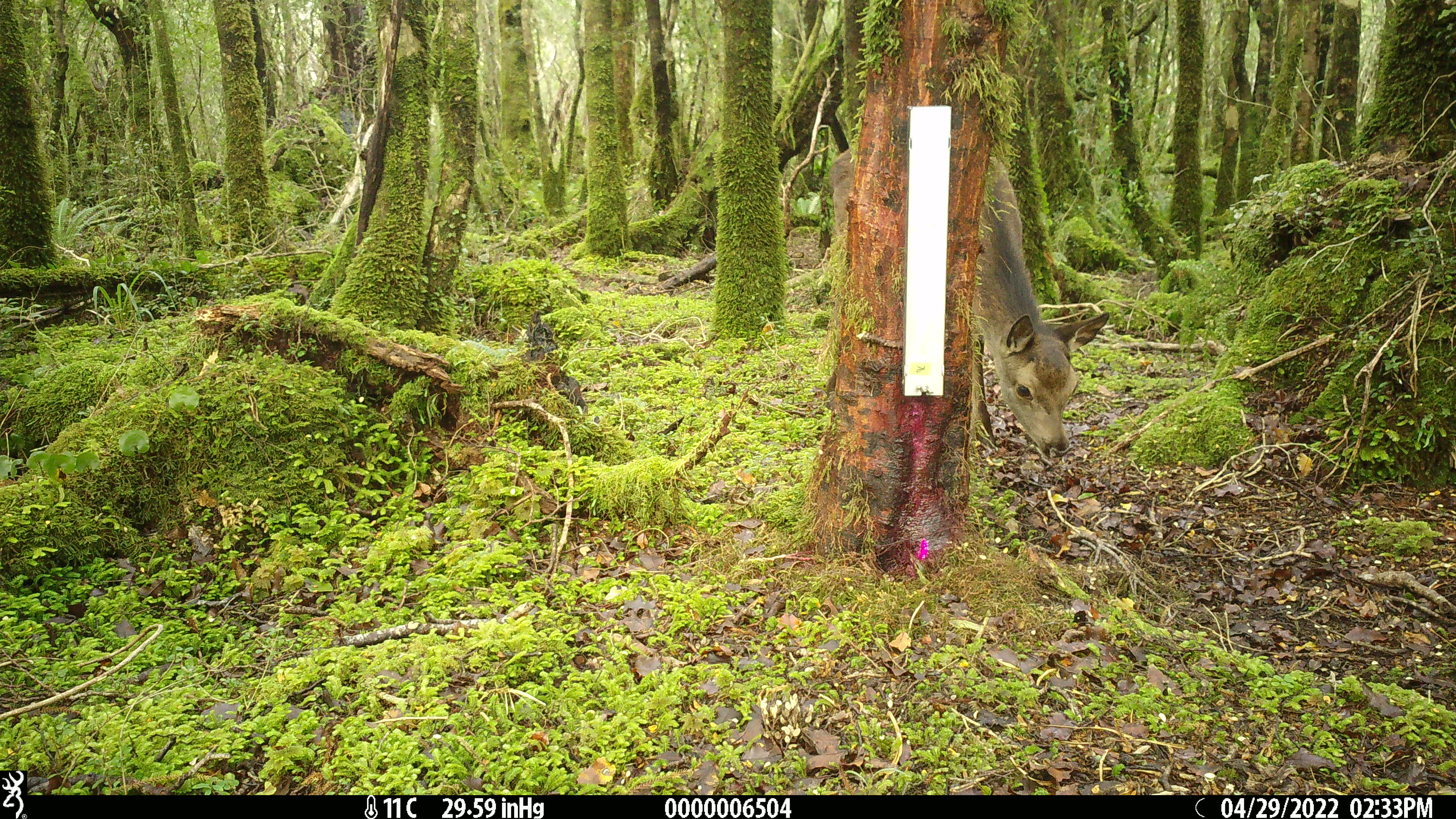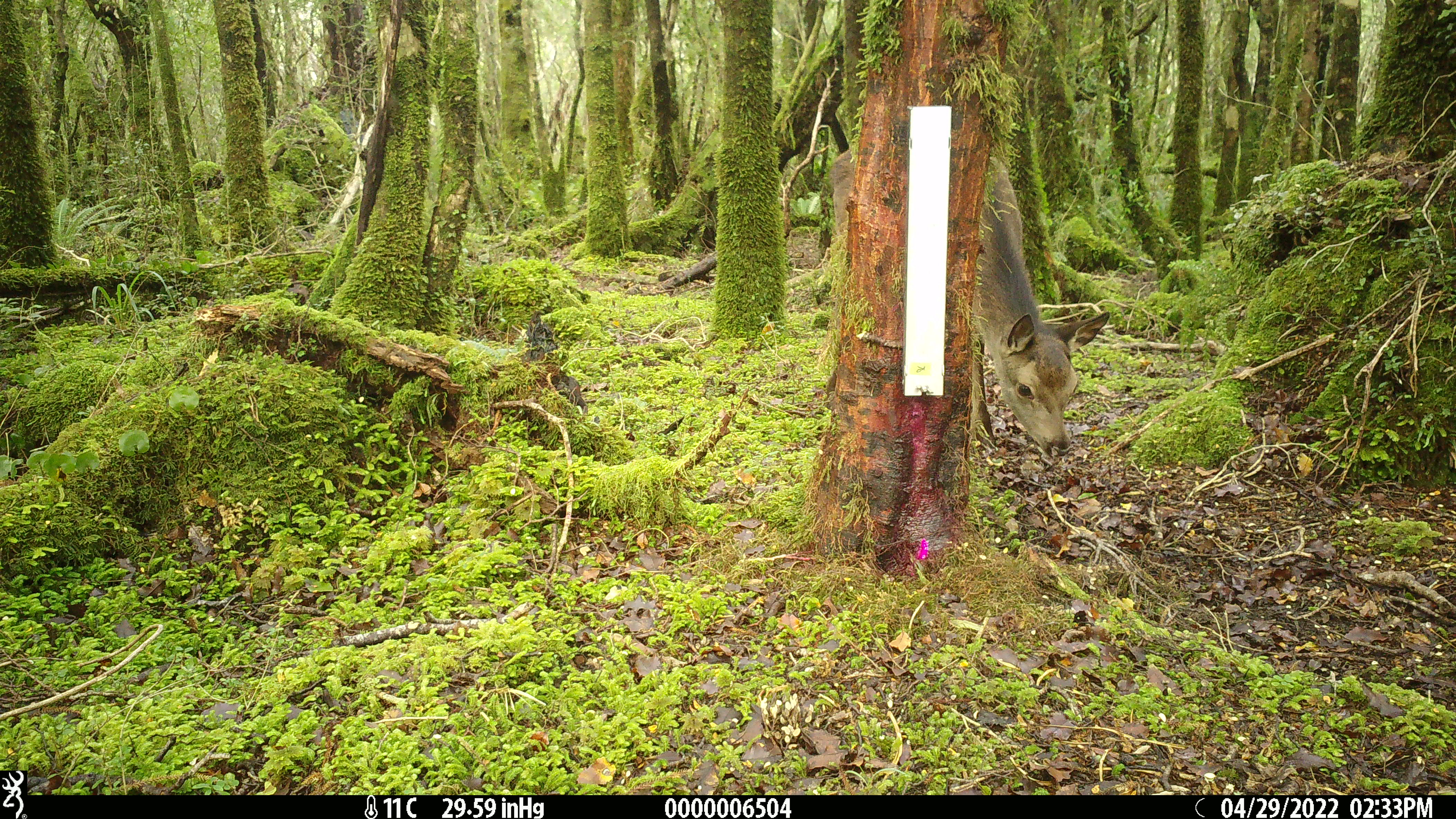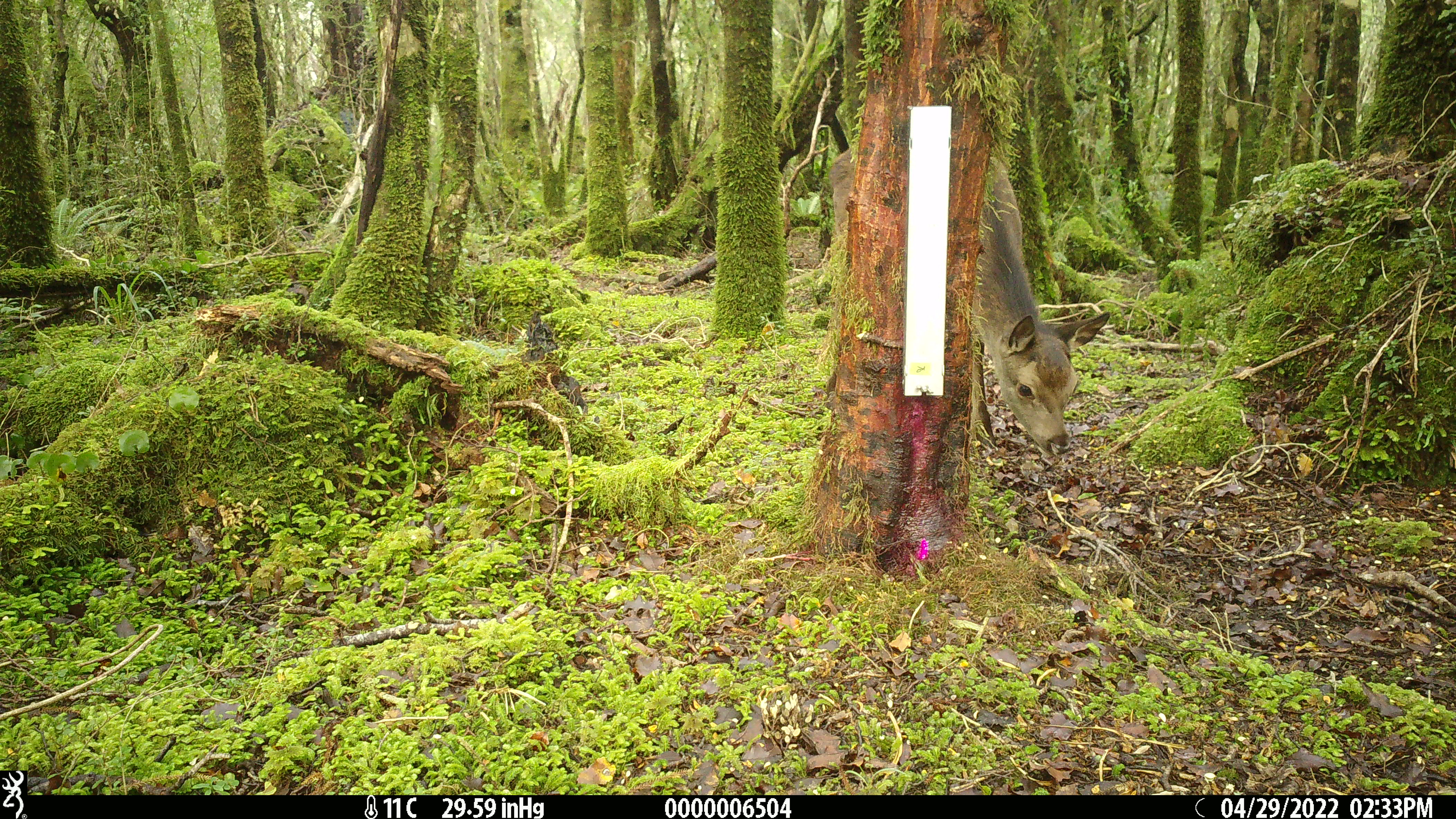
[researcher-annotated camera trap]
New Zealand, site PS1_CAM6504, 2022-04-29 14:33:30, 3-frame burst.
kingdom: Animalia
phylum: Chordata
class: Mammalia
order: Artiodactyla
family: Cervidae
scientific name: Cervidae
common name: deer